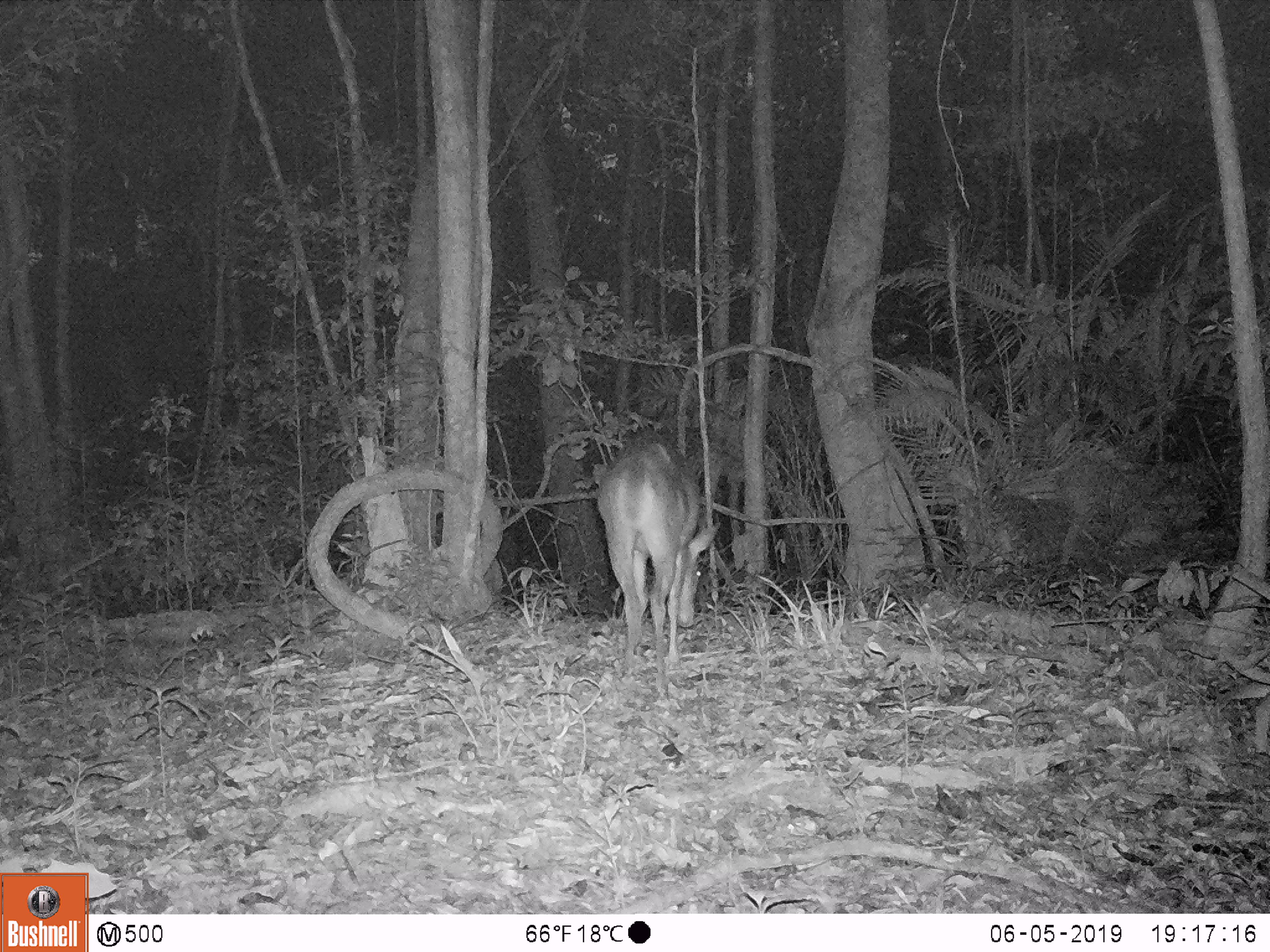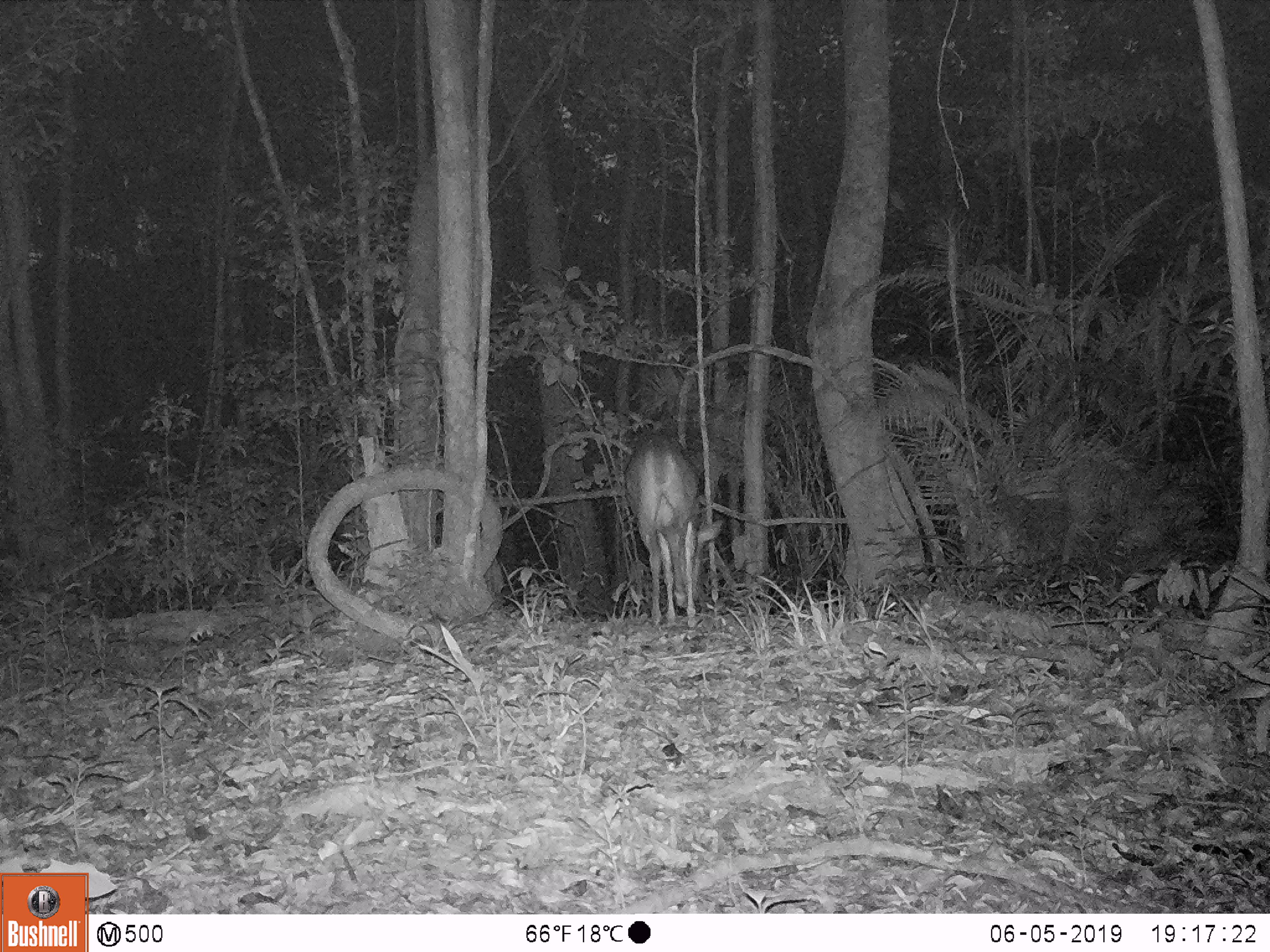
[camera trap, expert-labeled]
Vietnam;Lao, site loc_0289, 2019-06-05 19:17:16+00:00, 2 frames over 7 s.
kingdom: Animalia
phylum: Chordata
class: Mammalia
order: Artiodactyla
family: Cervidae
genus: Muntiacus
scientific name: Muntiacus vuquangensis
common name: large-antlered muntjac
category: large antlered muntjac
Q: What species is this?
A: Large antlered muntjac (large-antlered muntjac) (Muntiacus vuquangensis).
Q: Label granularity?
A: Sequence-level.